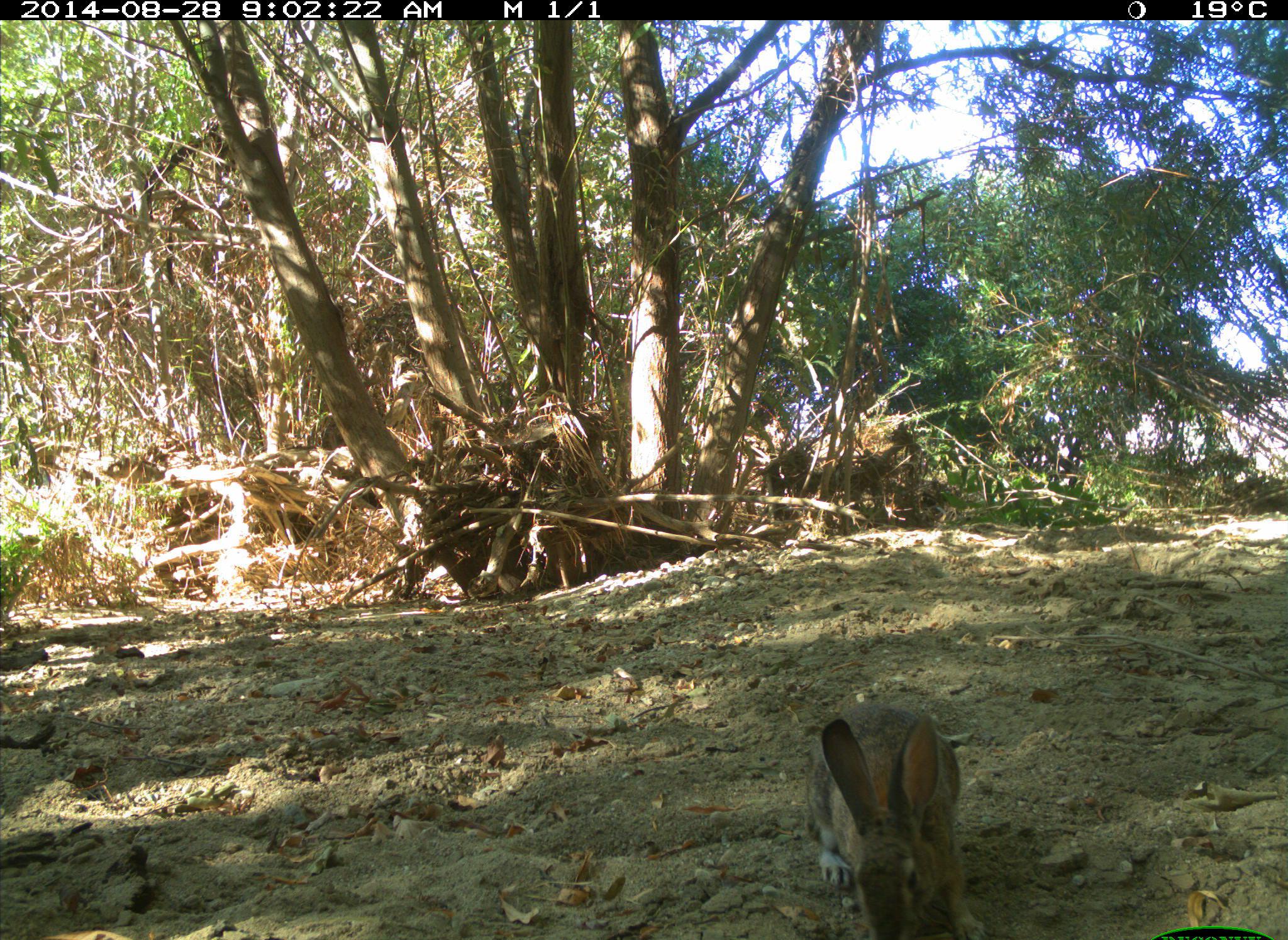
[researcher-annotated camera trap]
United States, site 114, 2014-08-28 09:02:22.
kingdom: Animalia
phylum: Chordata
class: Mammalia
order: Lagomorpha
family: Leporidae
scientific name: Leporidae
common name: rabbits and hares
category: rabbit